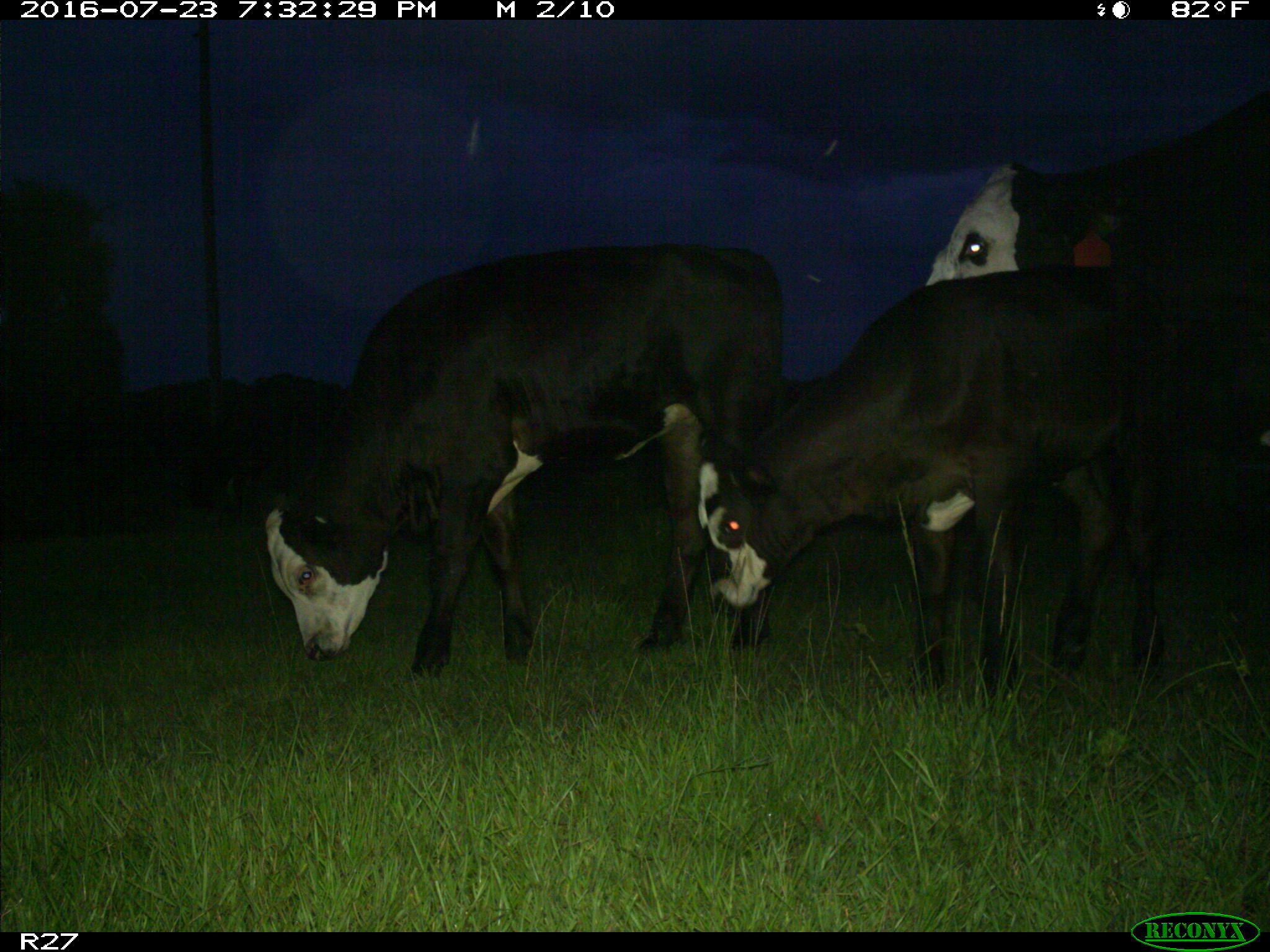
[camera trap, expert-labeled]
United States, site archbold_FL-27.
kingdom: Animalia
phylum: Chordata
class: Mammalia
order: Artiodactyla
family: Bovidae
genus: Bos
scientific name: Bos taurus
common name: domestic cow